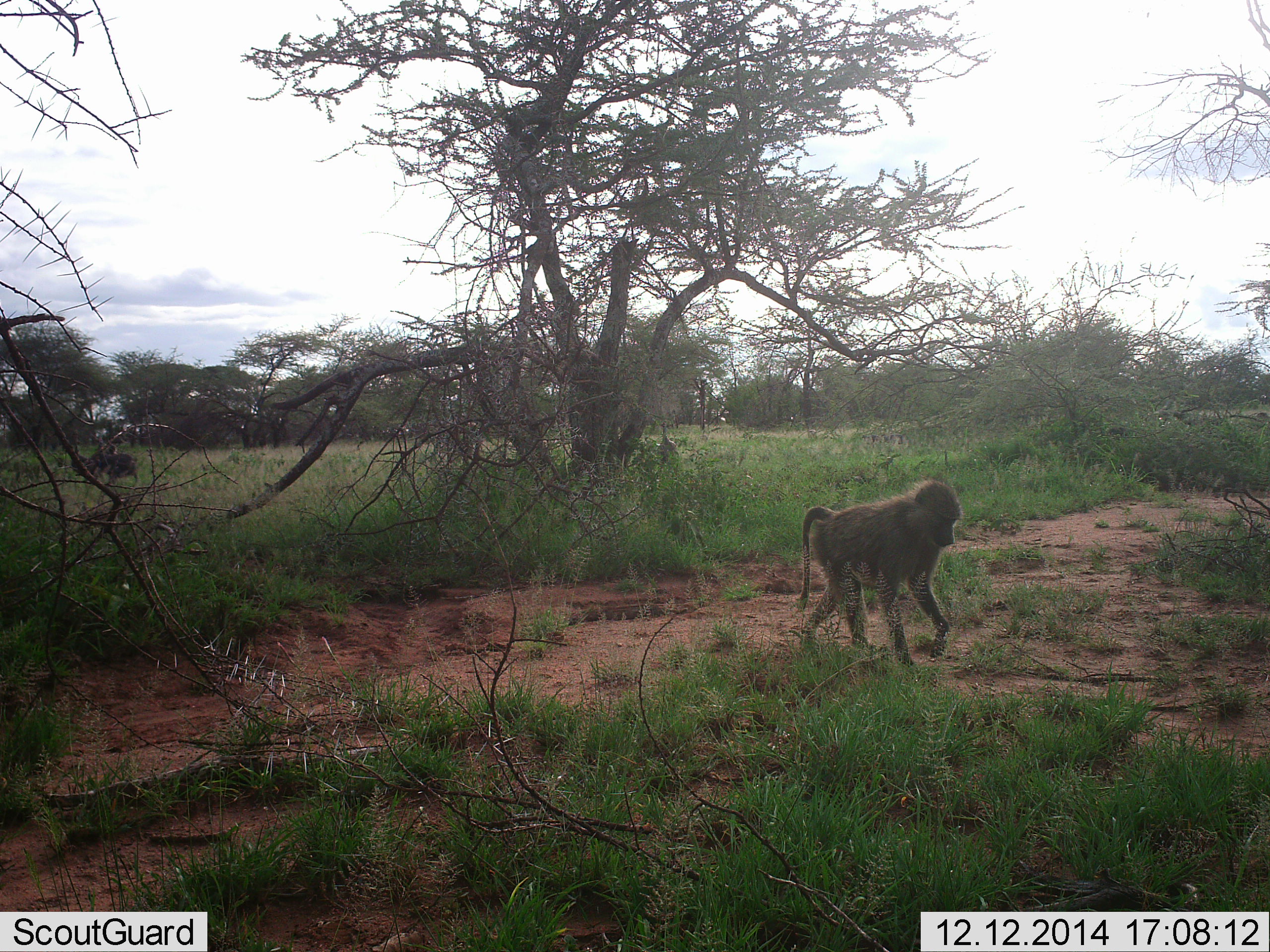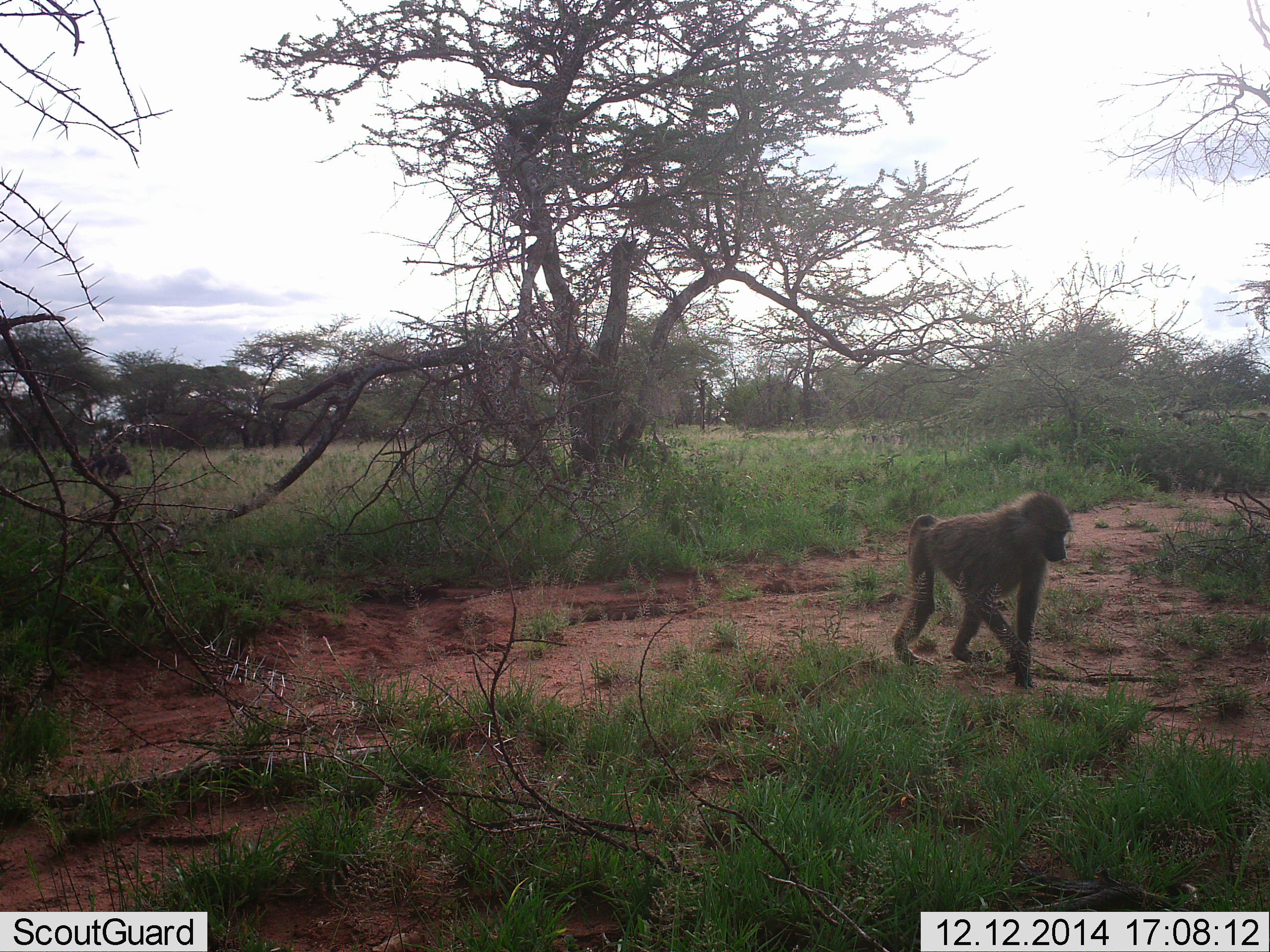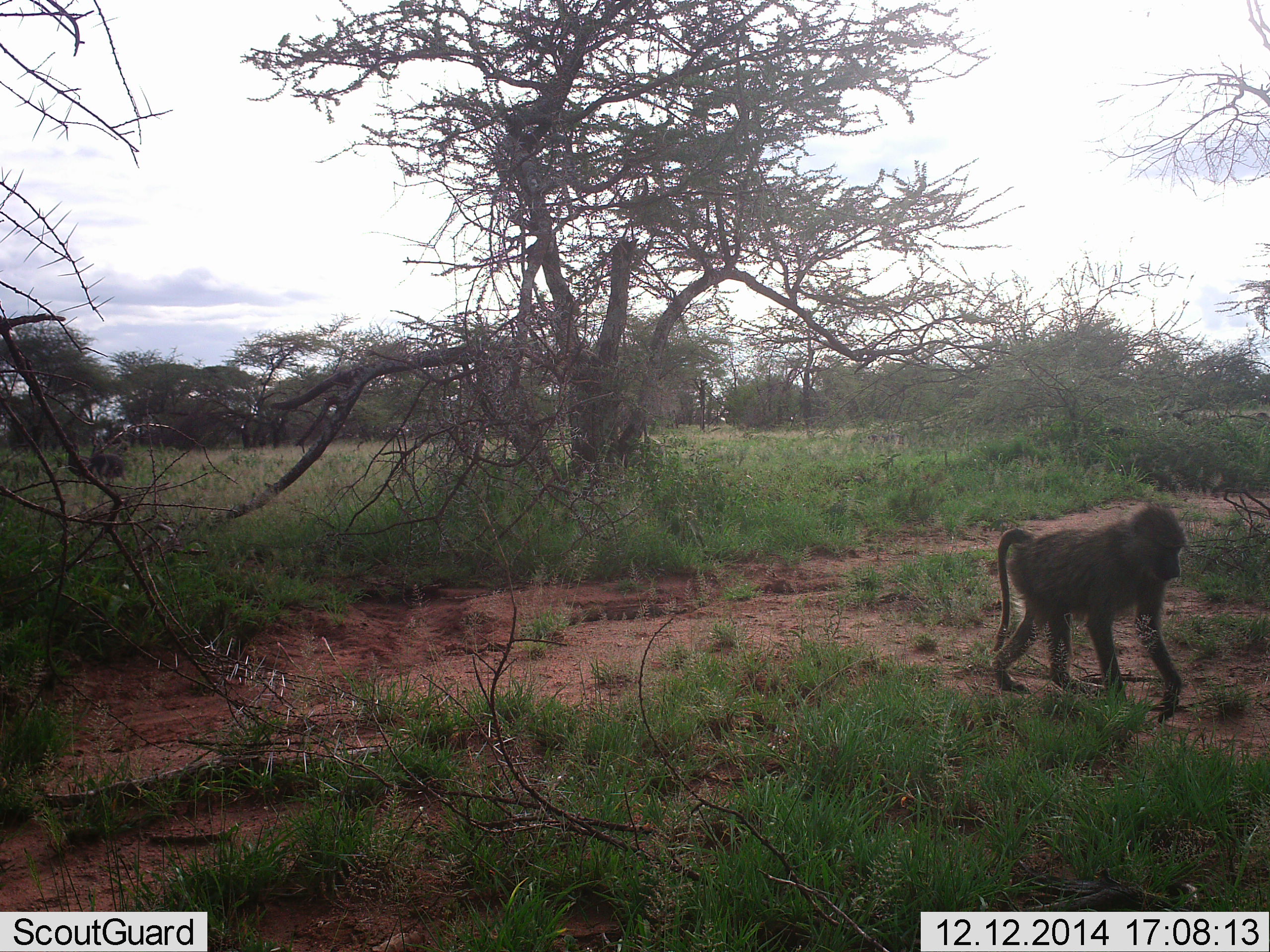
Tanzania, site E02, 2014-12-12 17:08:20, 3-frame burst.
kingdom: Animalia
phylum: Chordata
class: Mammalia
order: Primates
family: Cercopithecidae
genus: Papio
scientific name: Papio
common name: baboon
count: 3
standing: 7%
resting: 0%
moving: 100%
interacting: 7%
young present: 0%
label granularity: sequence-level